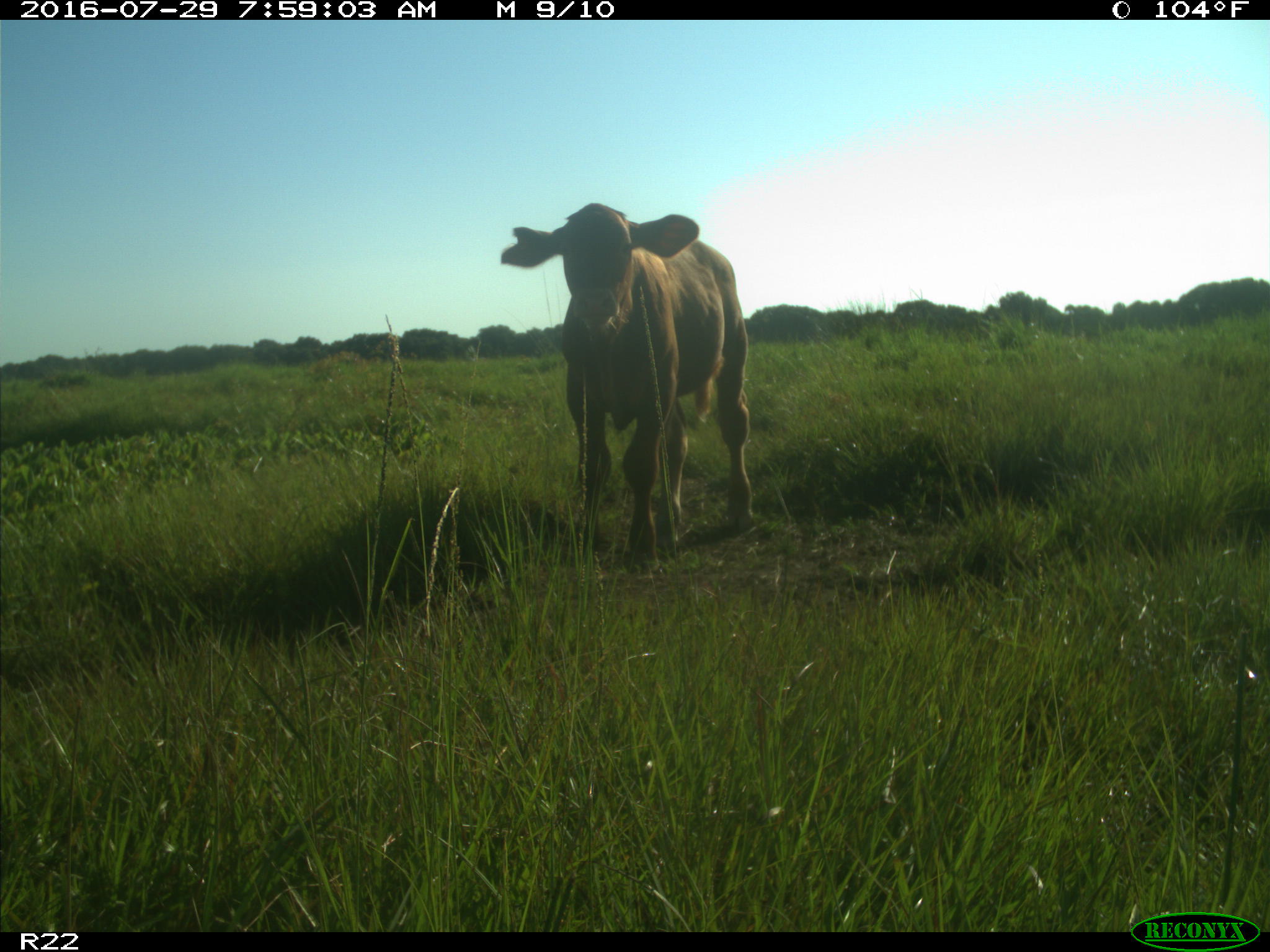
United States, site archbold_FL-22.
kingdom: Animalia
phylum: Chordata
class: Mammalia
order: Artiodactyla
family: Bovidae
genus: Bos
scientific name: Bos taurus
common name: domestic cow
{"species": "Bos taurus (domestic cow)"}